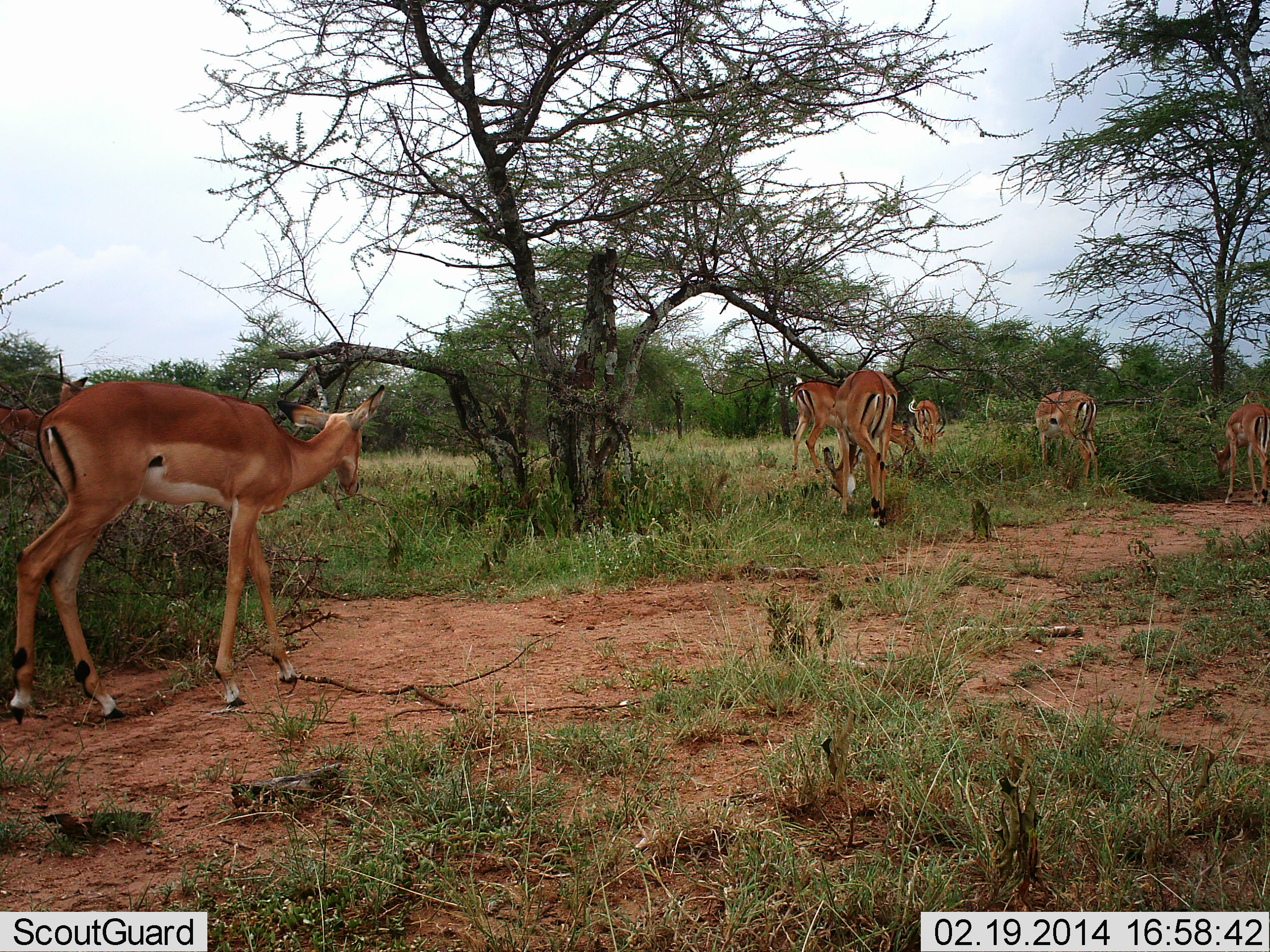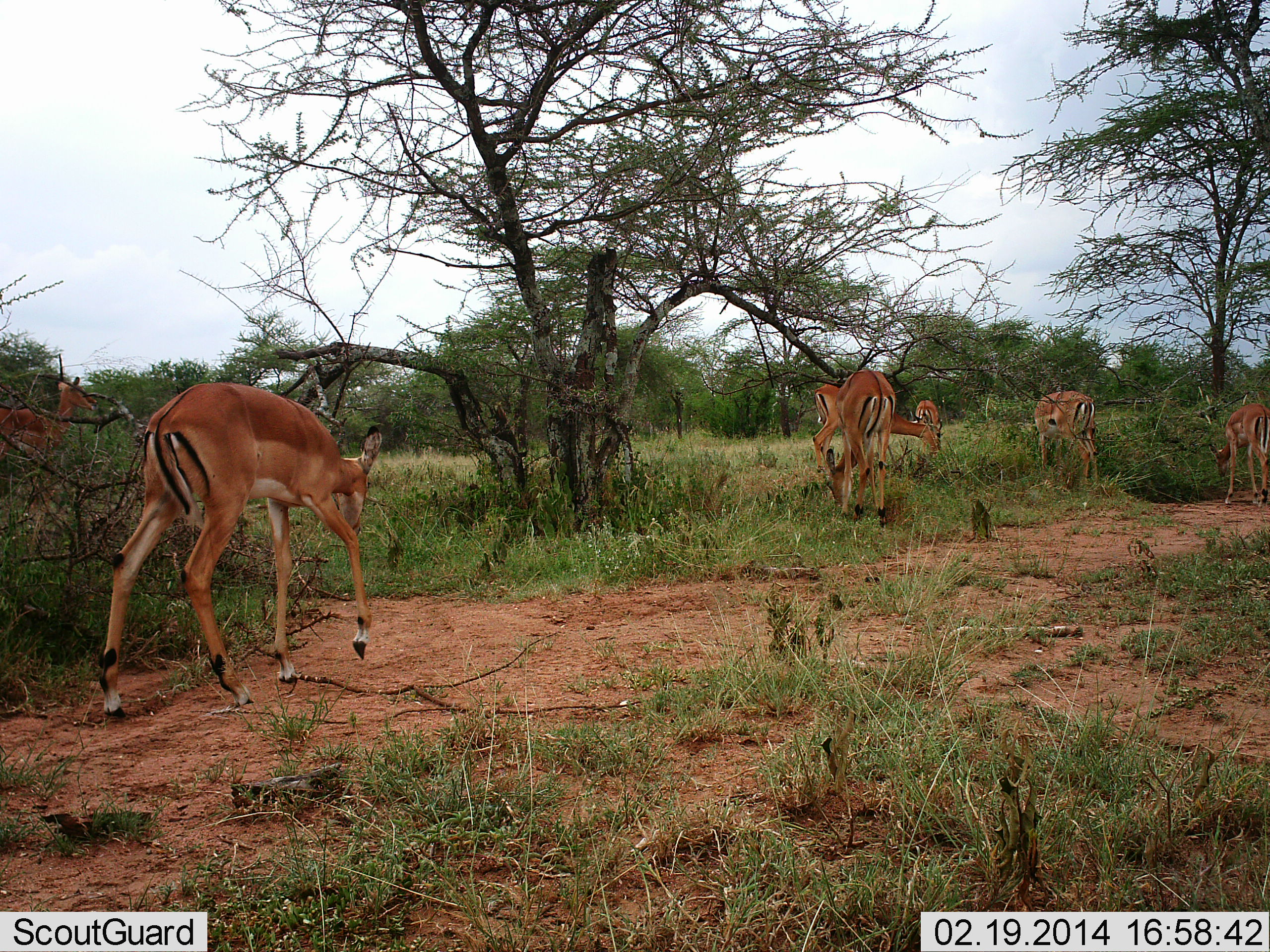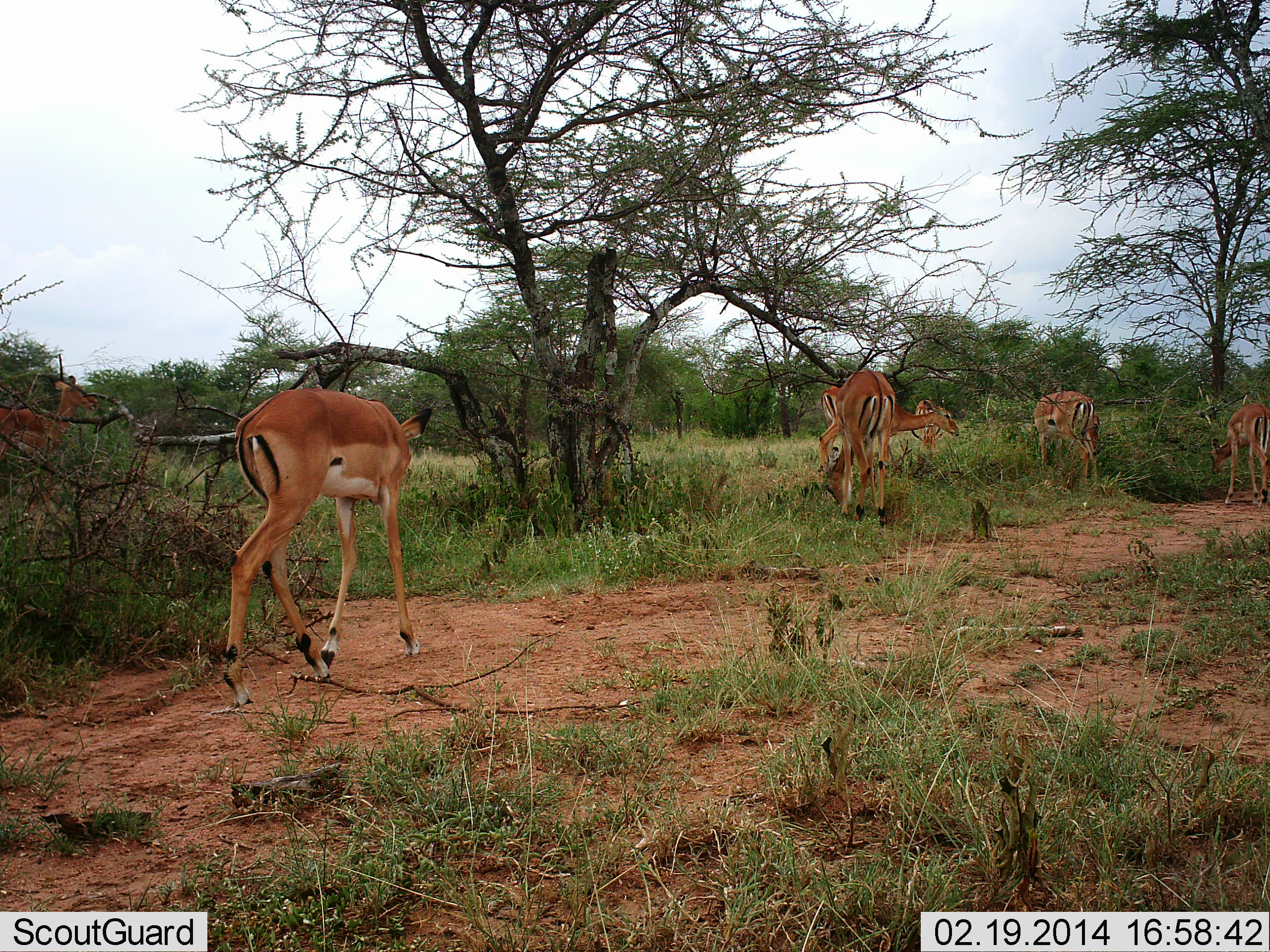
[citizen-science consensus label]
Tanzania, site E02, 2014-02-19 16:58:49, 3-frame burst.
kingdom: Animalia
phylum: Chordata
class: Mammalia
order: Artiodactyla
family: Bovidae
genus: Aepyceros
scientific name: Aepyceros melampus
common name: impala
Impala (Aepyceros melampus), count 7. Behavior (volunteer vote fractions): standing 80%, resting 0%, moving 70%, interacting 20%. Young present (vote fraction): 10%. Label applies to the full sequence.